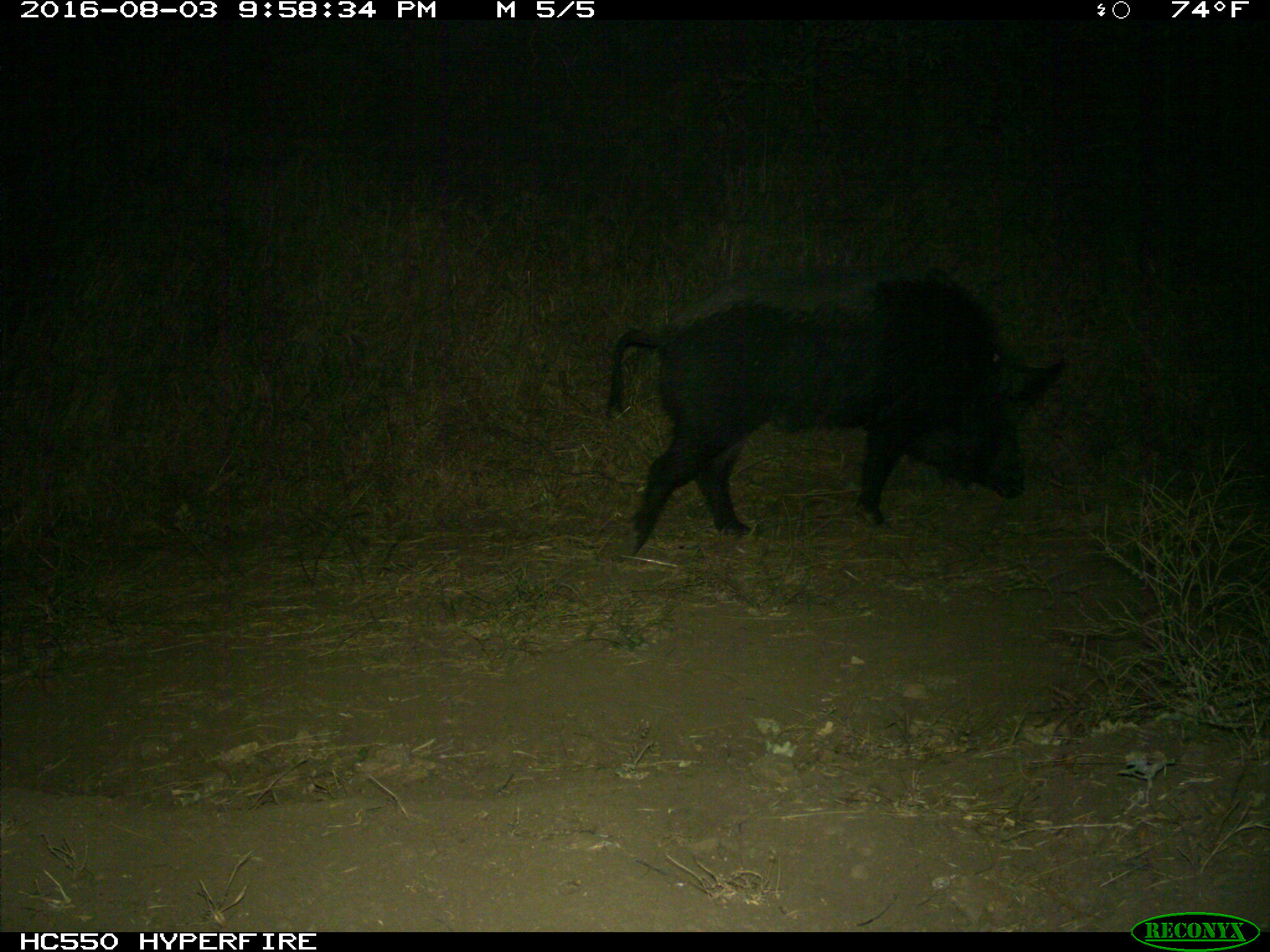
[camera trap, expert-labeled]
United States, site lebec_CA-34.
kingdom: Animalia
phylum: Chordata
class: Mammalia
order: Artiodactyla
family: Suidae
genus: Sus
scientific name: Sus scrofa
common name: wild boar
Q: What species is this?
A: Sus scrofa (wild boar).